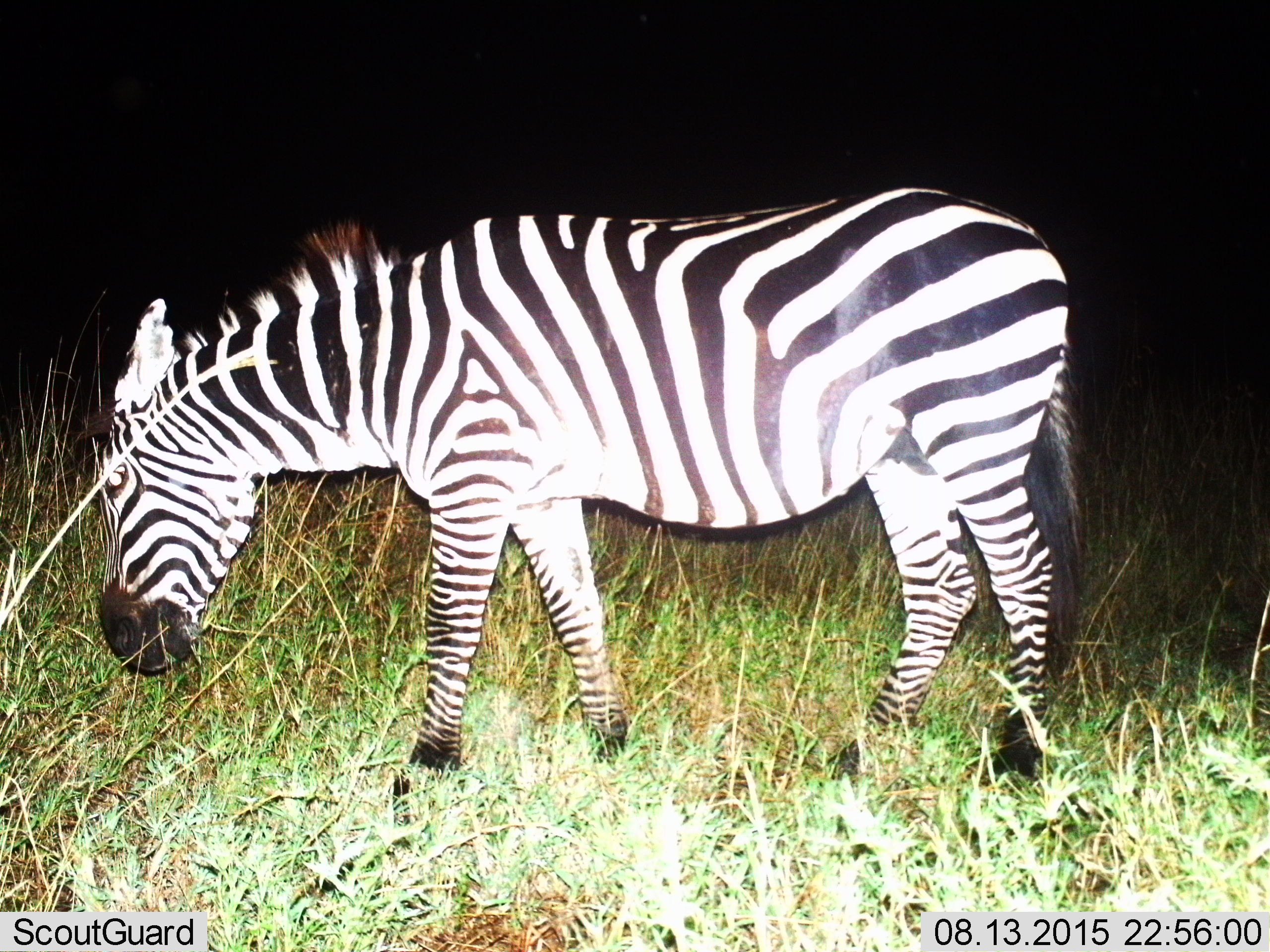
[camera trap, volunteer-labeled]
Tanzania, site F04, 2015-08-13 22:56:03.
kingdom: Animalia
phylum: Chordata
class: Mammalia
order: Perissodactyla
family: Equidae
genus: Equus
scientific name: Equus quagga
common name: plains zebra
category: zebra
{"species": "zebra (plains zebra) (Equus quagga)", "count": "1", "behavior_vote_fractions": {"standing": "50%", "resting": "0%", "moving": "22%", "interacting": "0%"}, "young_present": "0%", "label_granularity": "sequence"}